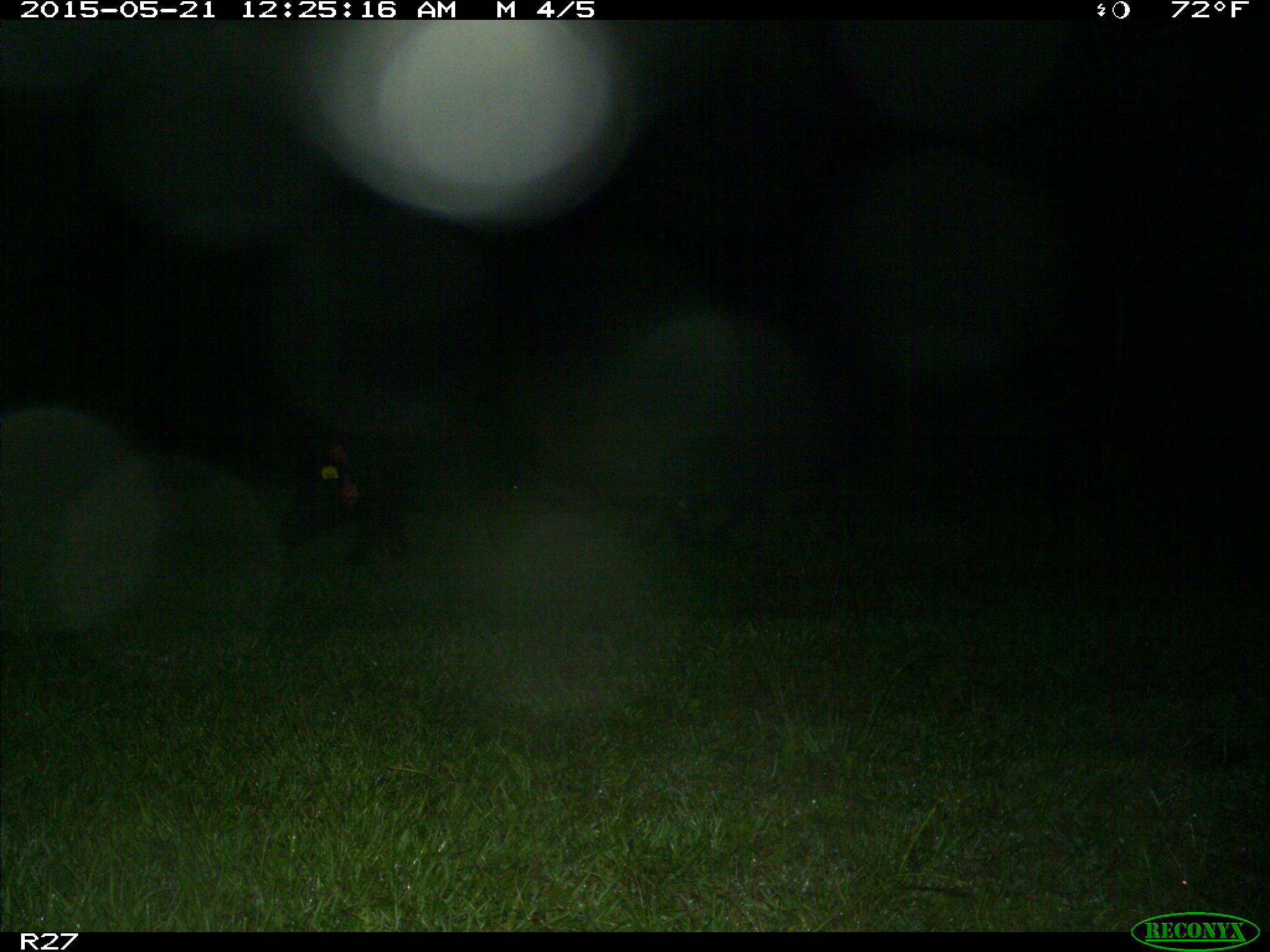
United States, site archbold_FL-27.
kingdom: Animalia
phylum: Chordata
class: Mammalia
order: Artiodactyla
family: Suidae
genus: Sus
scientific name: Sus scrofa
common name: wild boar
Sus scrofa (wild boar).